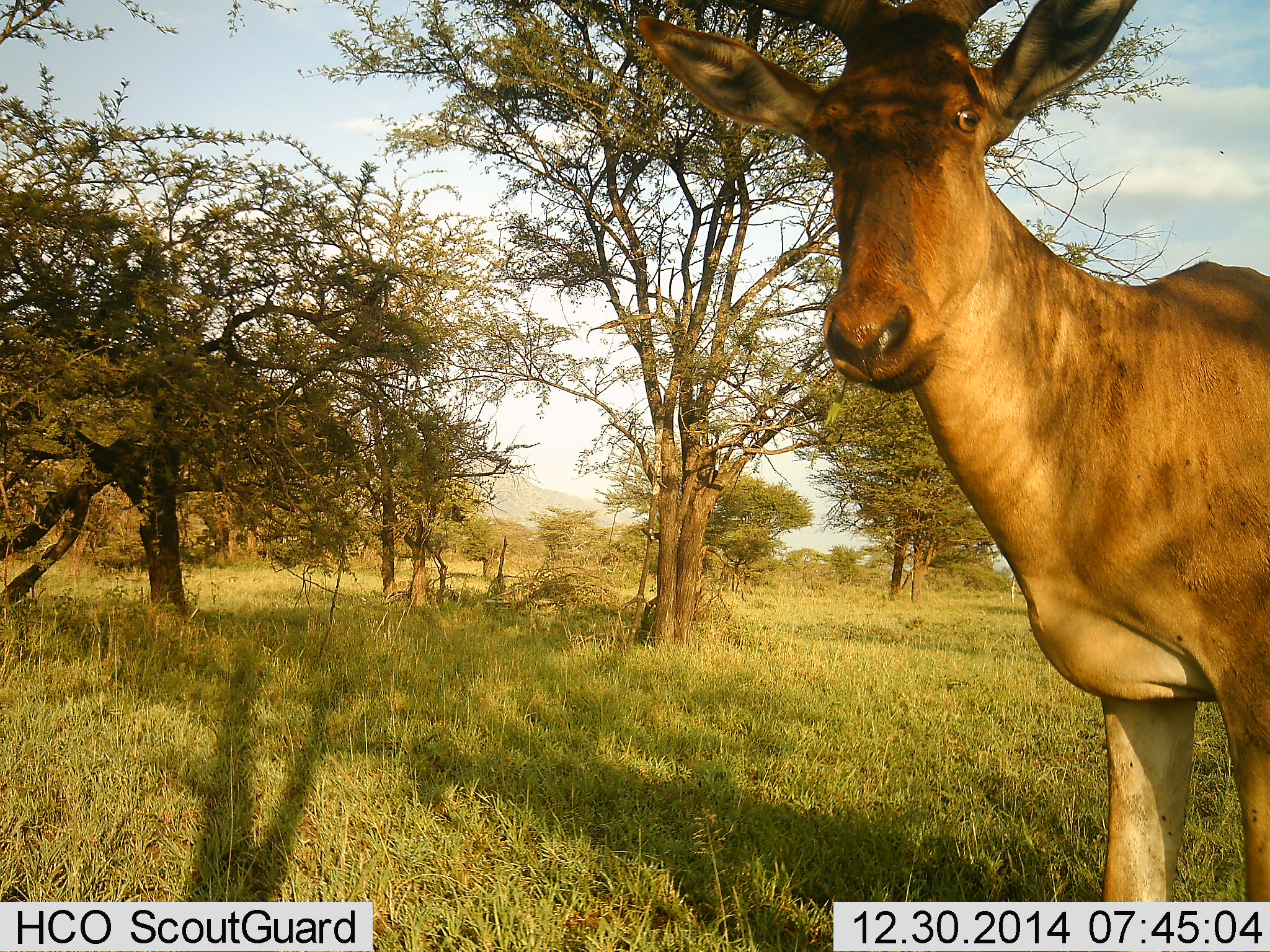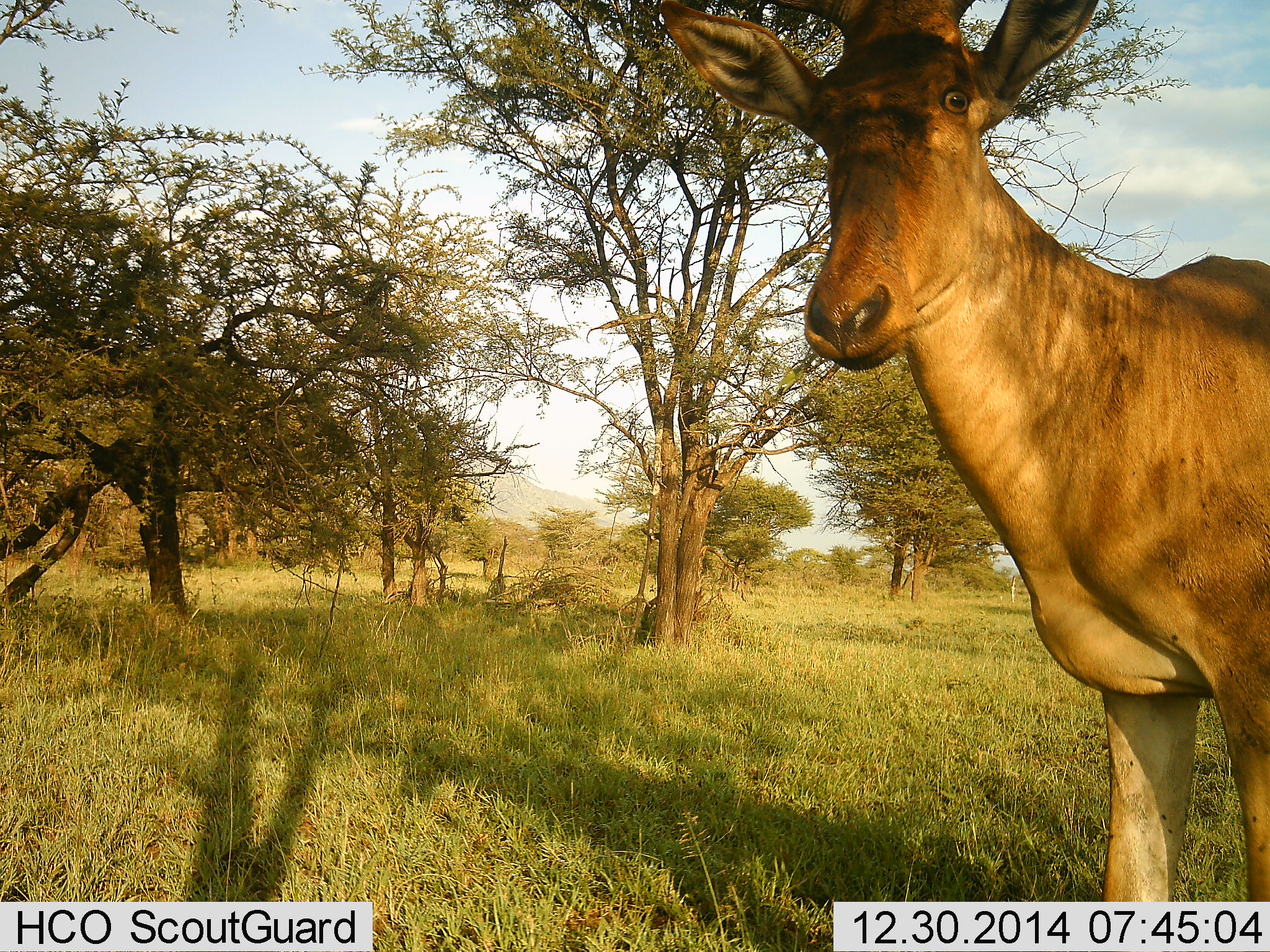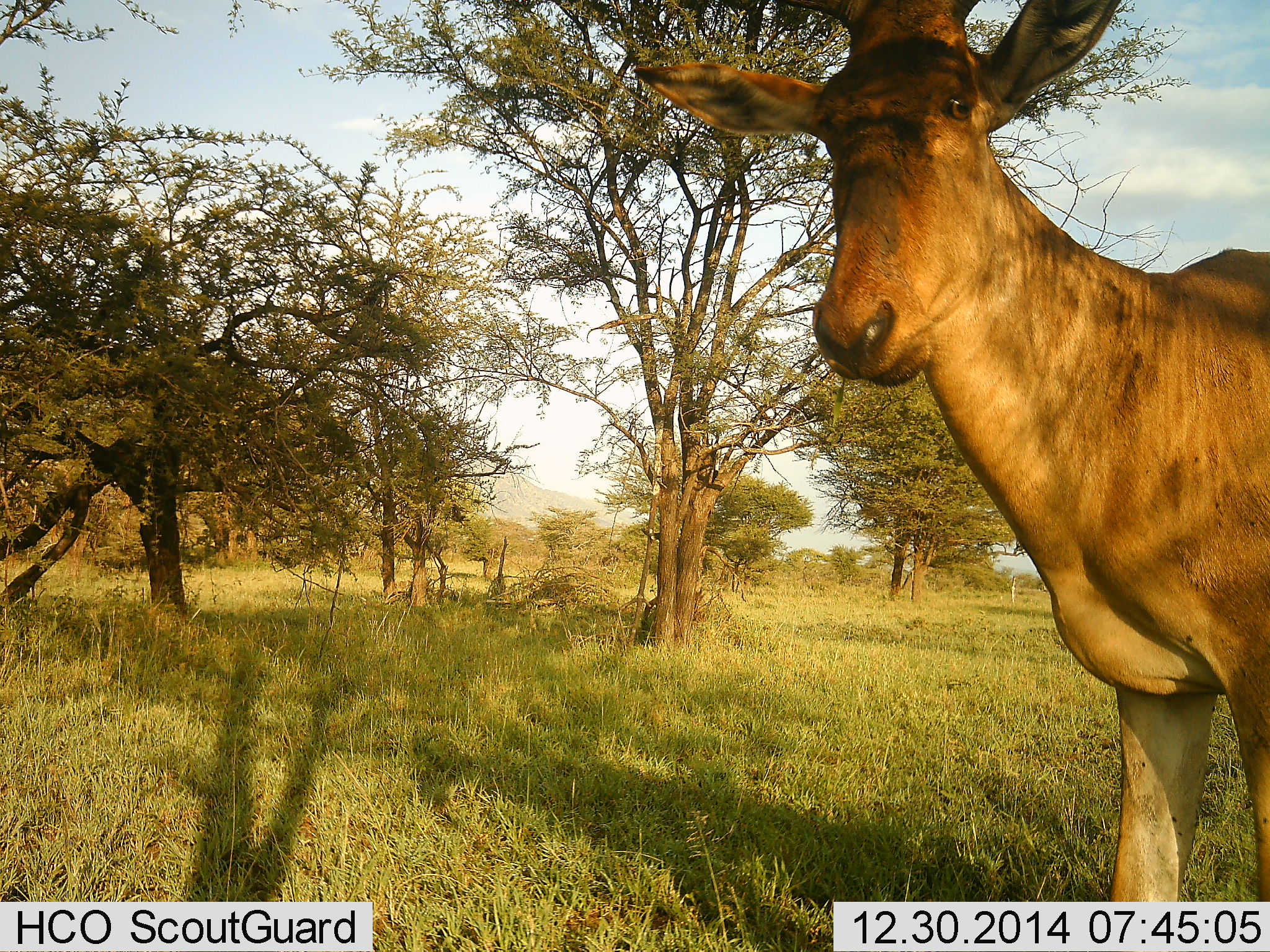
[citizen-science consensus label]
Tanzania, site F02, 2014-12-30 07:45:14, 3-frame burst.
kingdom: Animalia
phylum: Chordata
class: Mammalia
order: Artiodactyla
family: Bovidae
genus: Alcelaphus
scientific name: Alcelaphus buselaphus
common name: hartebeest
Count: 1.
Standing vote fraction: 100%.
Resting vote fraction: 10%.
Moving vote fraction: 0%.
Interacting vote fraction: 0%.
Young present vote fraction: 0%.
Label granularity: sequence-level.